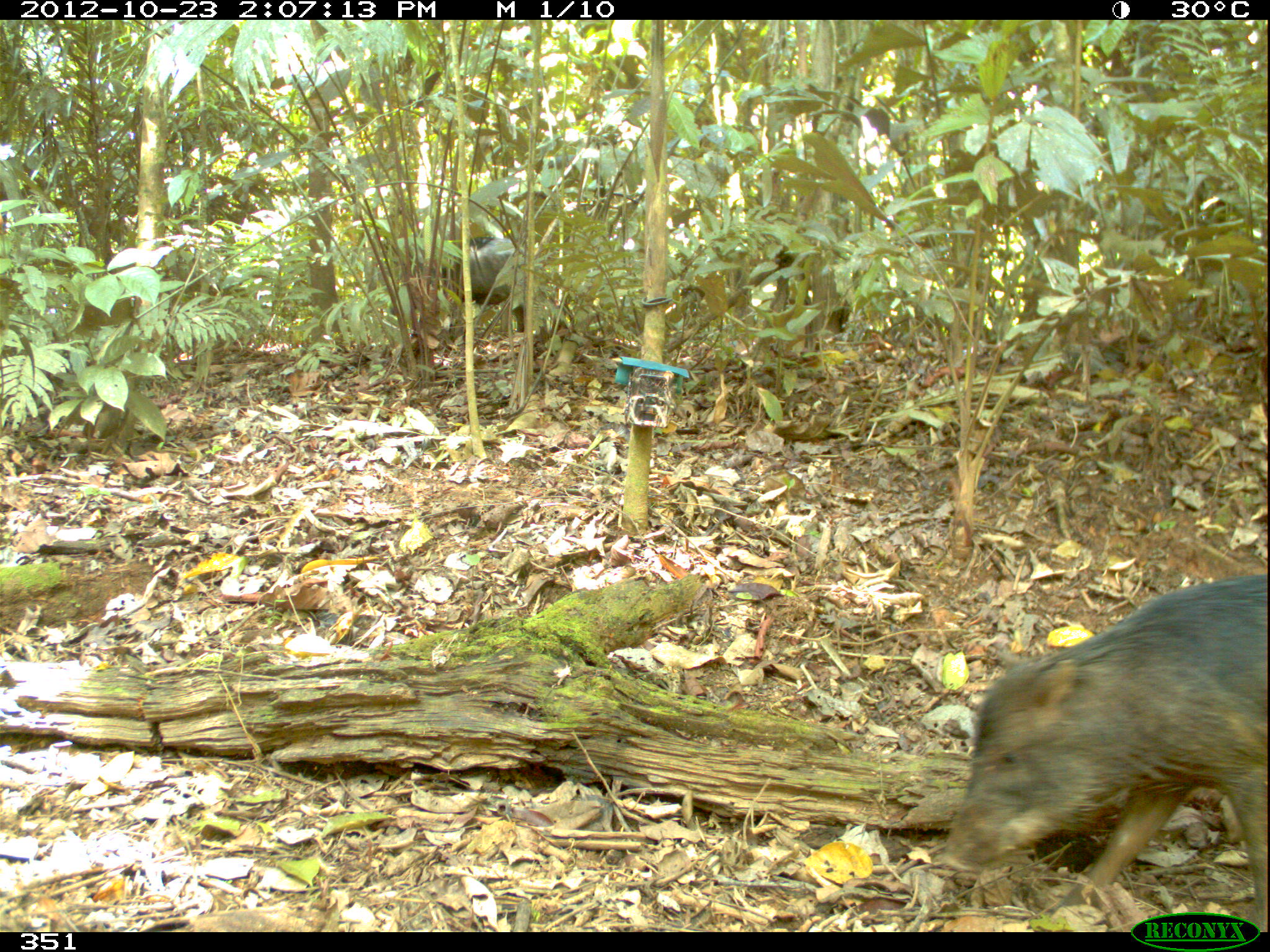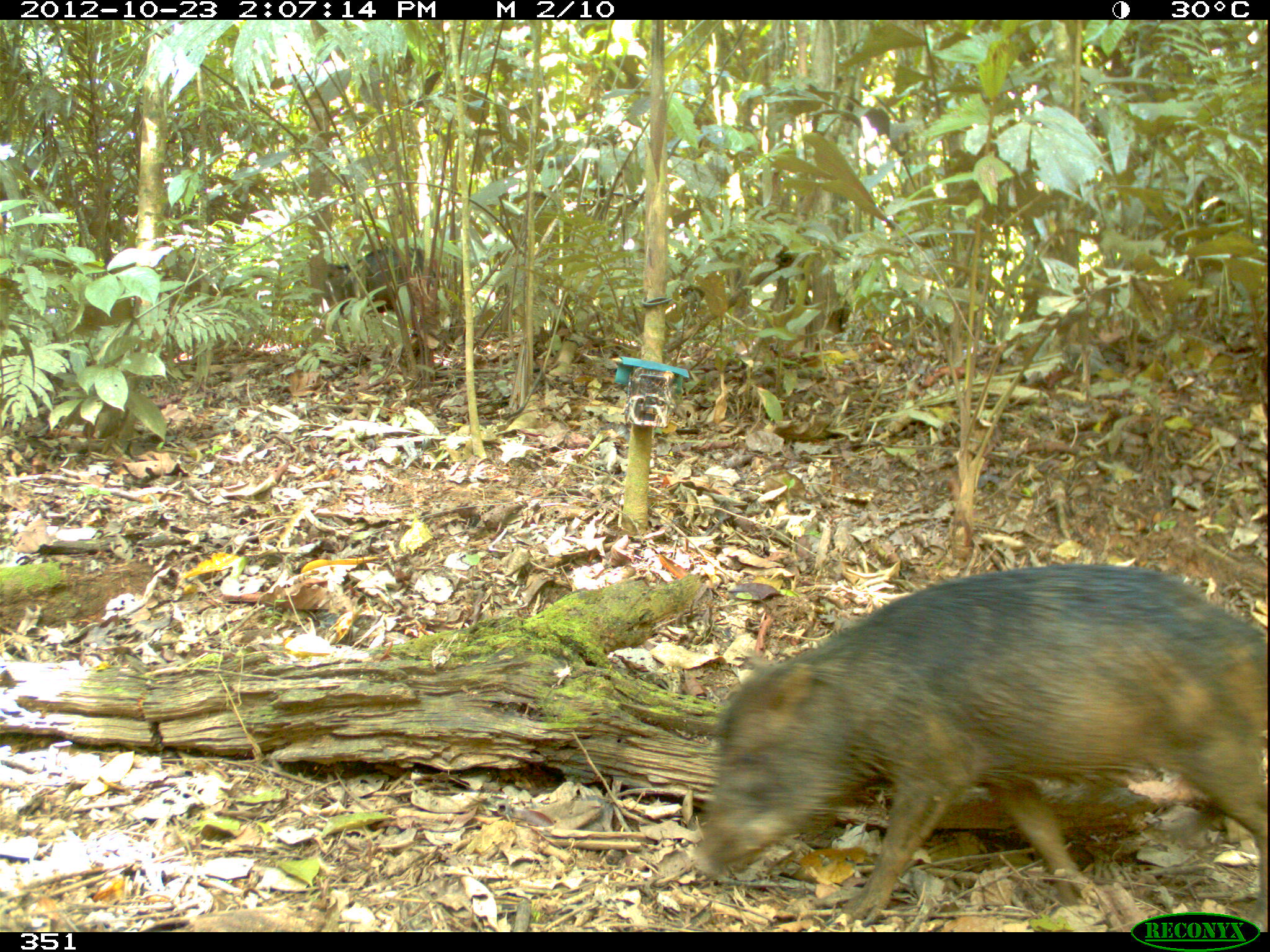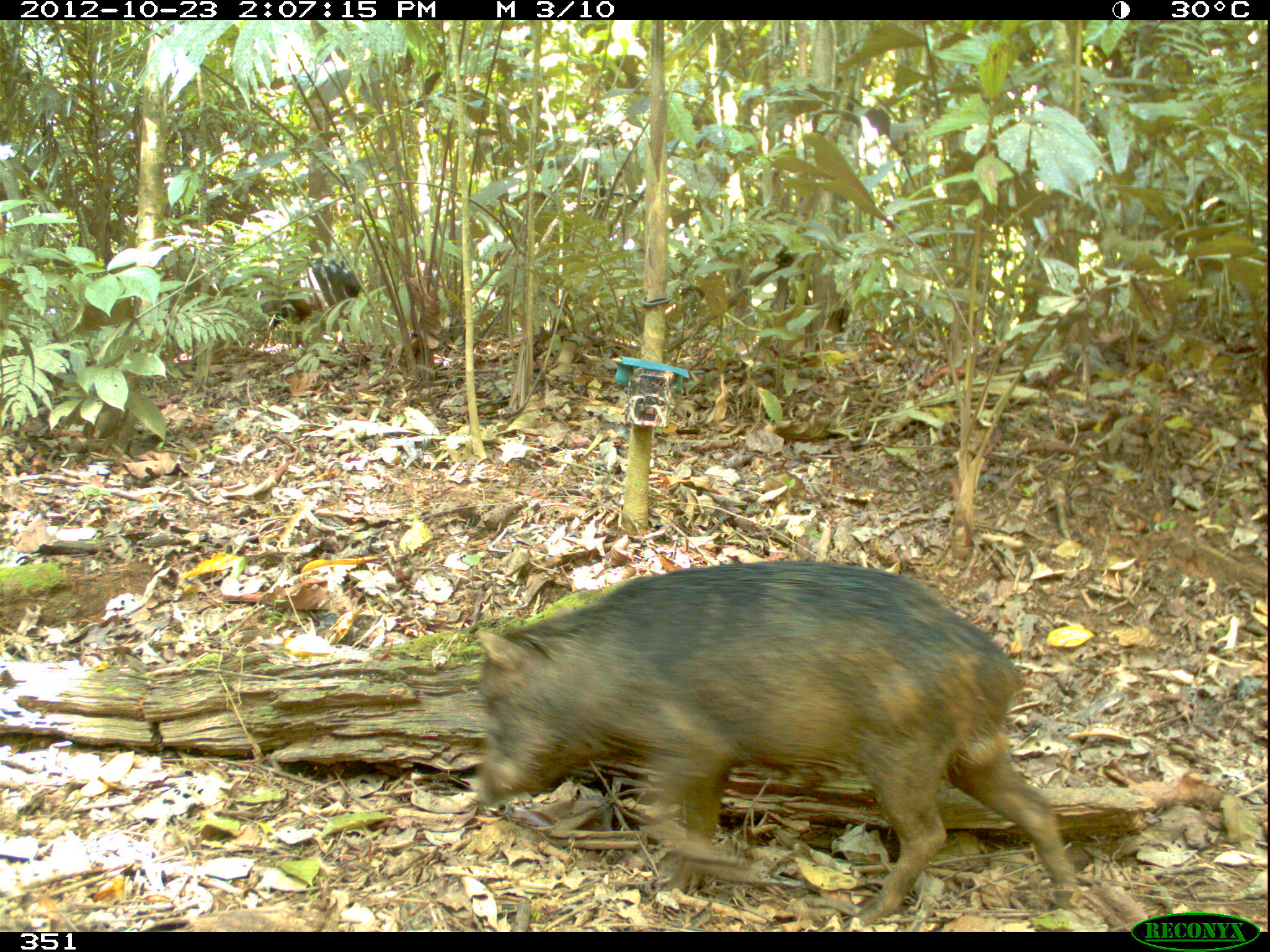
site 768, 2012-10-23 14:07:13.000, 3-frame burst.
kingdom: Animalia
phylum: Chordata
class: Mammalia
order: Artiodactyla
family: Tayassuidae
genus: Tayassu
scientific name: Tayassu pecari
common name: white-lipped peccary